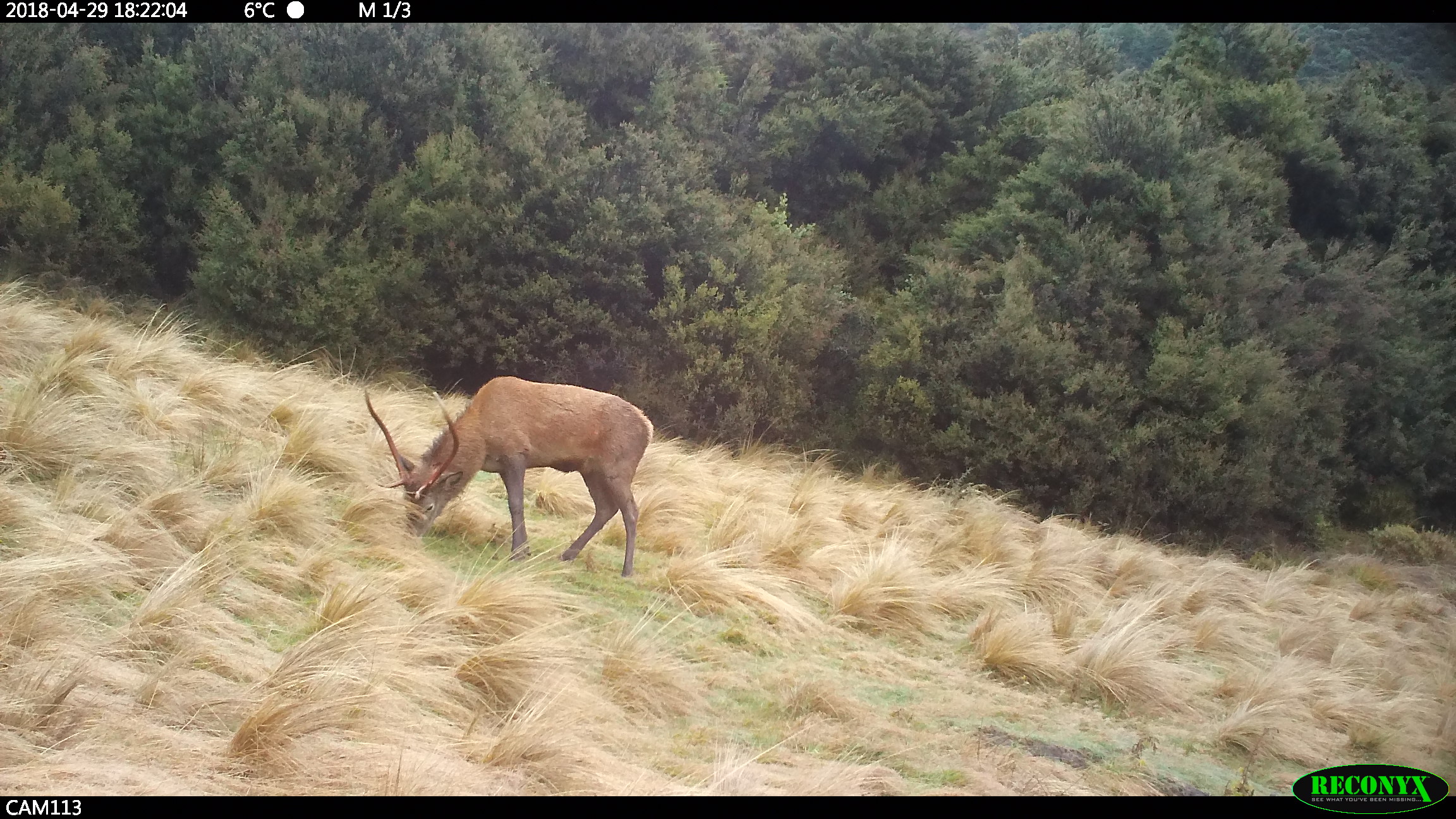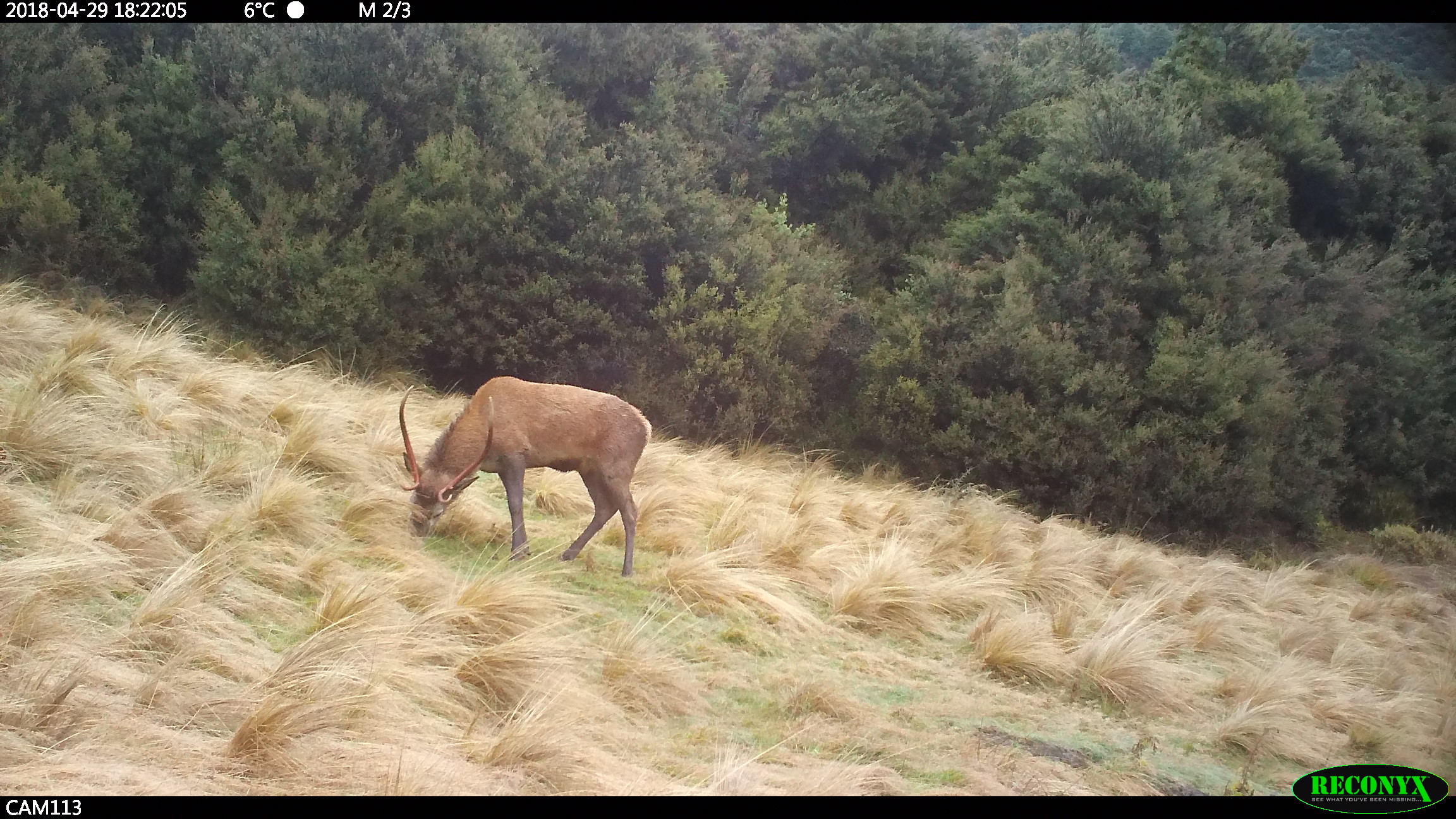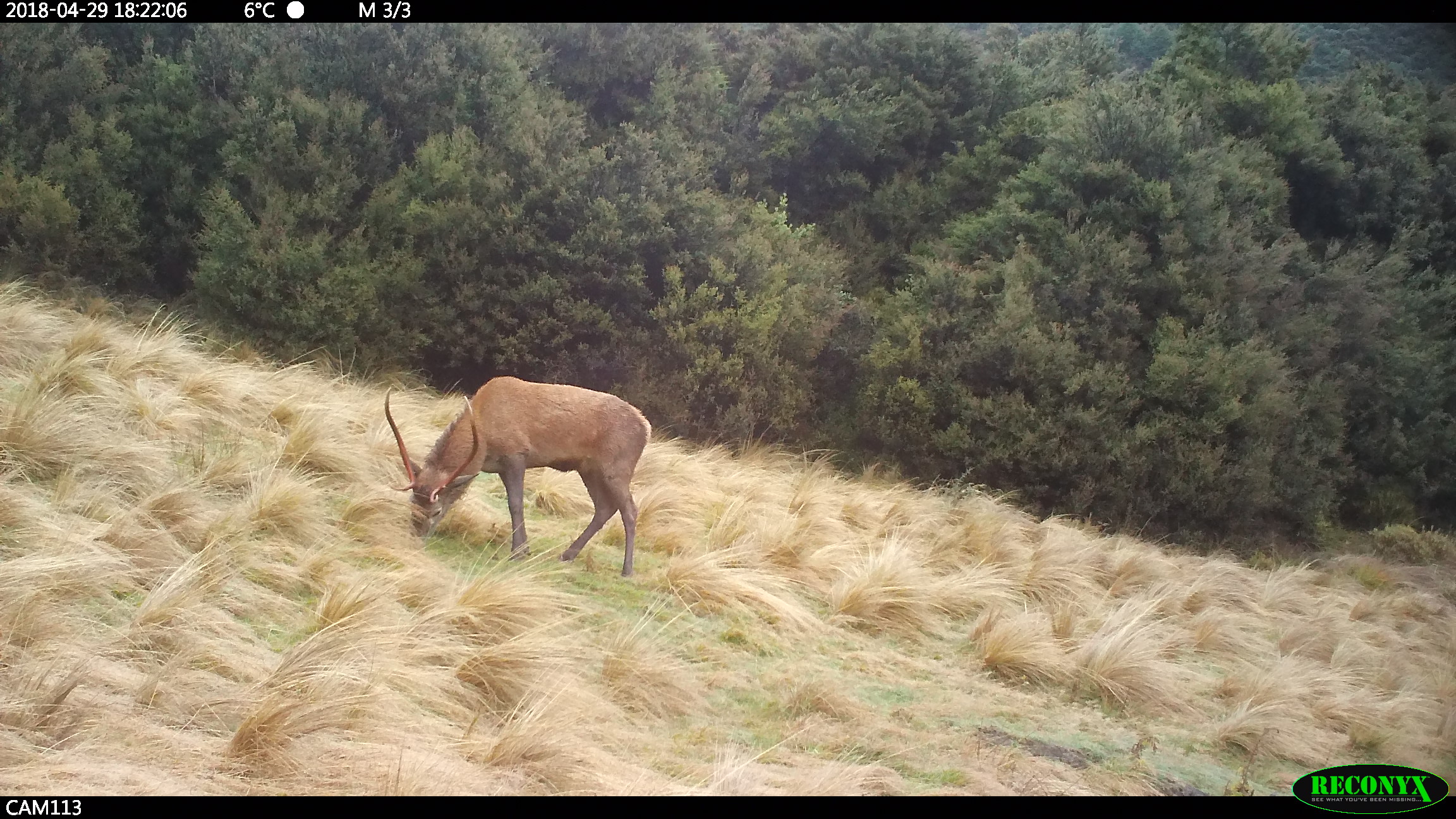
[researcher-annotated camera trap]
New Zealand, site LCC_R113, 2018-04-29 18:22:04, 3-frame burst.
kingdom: Animalia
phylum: Chordata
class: Mammalia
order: Artiodactyla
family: Cervidae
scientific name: Cervidae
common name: deer